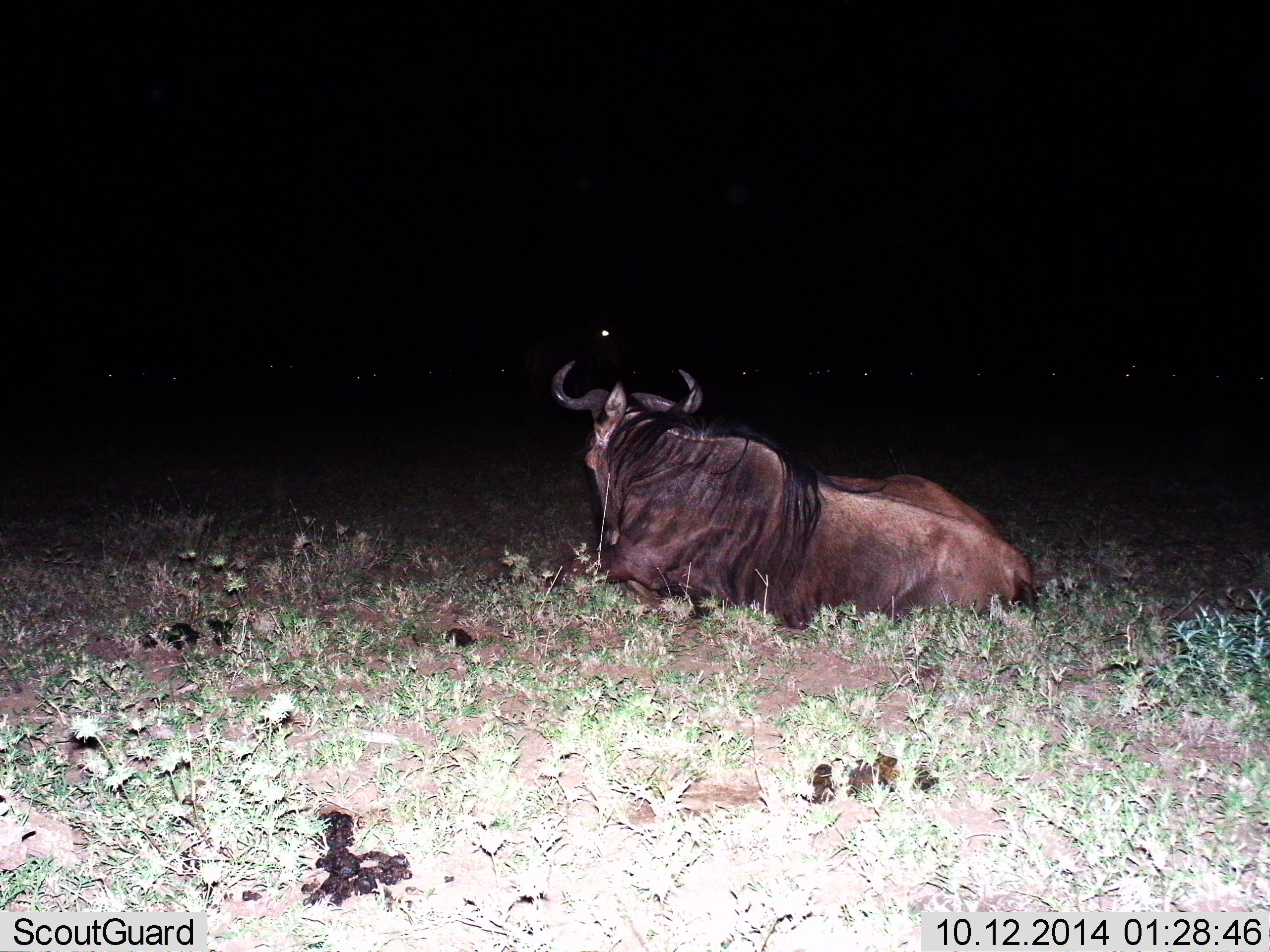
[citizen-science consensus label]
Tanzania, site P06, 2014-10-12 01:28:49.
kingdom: Animalia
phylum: Chordata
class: Mammalia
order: Artiodactyla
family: Bovidae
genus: Connochaetes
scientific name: Connochaetes taurinus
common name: blue wildebeest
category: wildebeest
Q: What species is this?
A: Wildebeest (blue wildebeest) (Connochaetes taurinus).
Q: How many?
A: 1.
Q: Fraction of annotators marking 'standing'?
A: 0%.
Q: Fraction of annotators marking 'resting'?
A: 100%.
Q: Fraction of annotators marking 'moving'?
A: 0%.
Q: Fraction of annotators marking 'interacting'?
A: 0%.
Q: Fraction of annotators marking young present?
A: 0%.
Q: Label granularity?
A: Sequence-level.